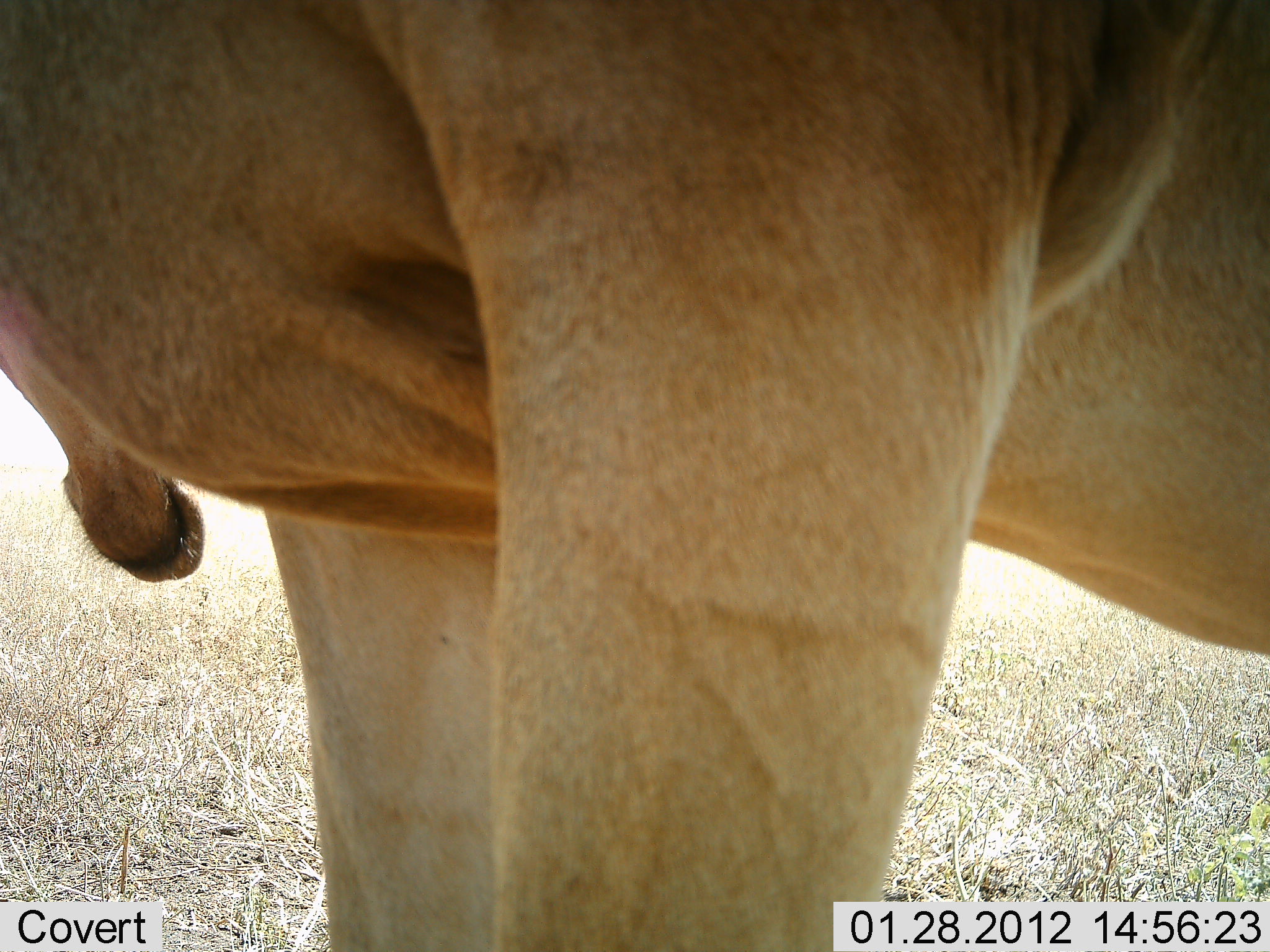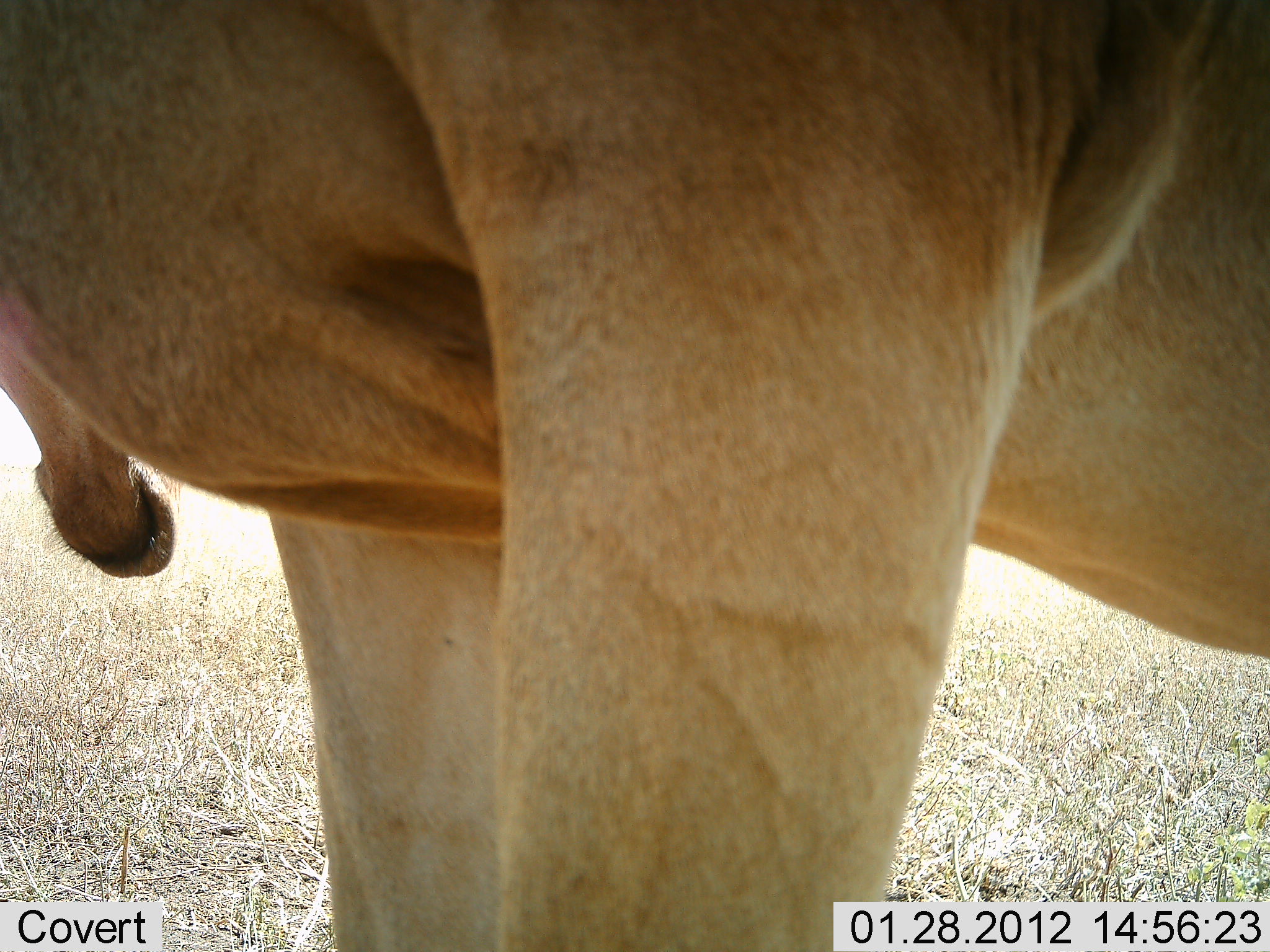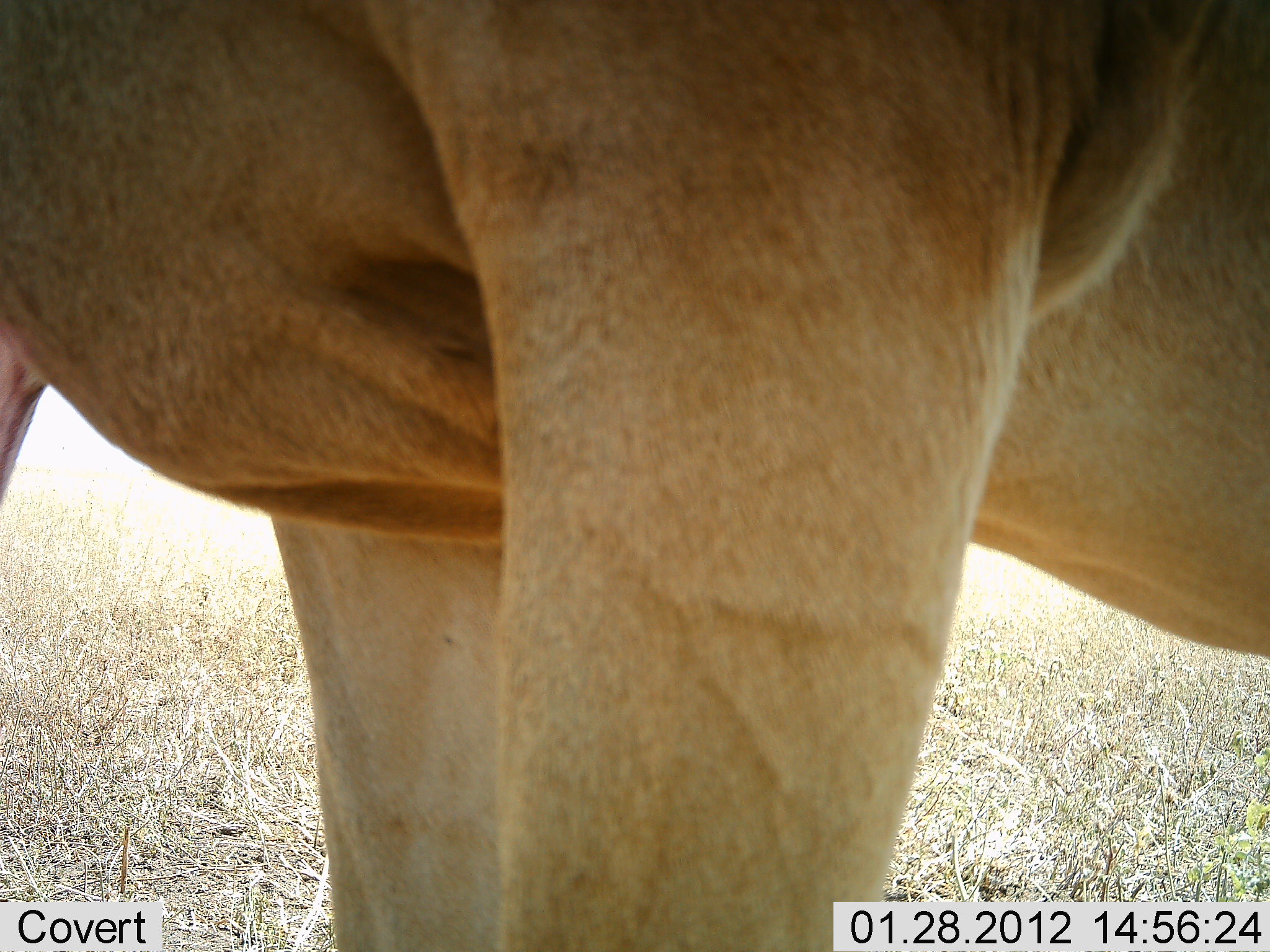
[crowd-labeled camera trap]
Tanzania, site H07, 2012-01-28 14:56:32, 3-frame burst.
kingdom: Animalia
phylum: Chordata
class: Mammalia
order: Artiodactyla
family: Bovidae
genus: Alcelaphus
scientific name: Alcelaphus buselaphus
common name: hartebeest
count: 1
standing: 100%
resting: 0%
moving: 0%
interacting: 0%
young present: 0%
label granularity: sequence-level